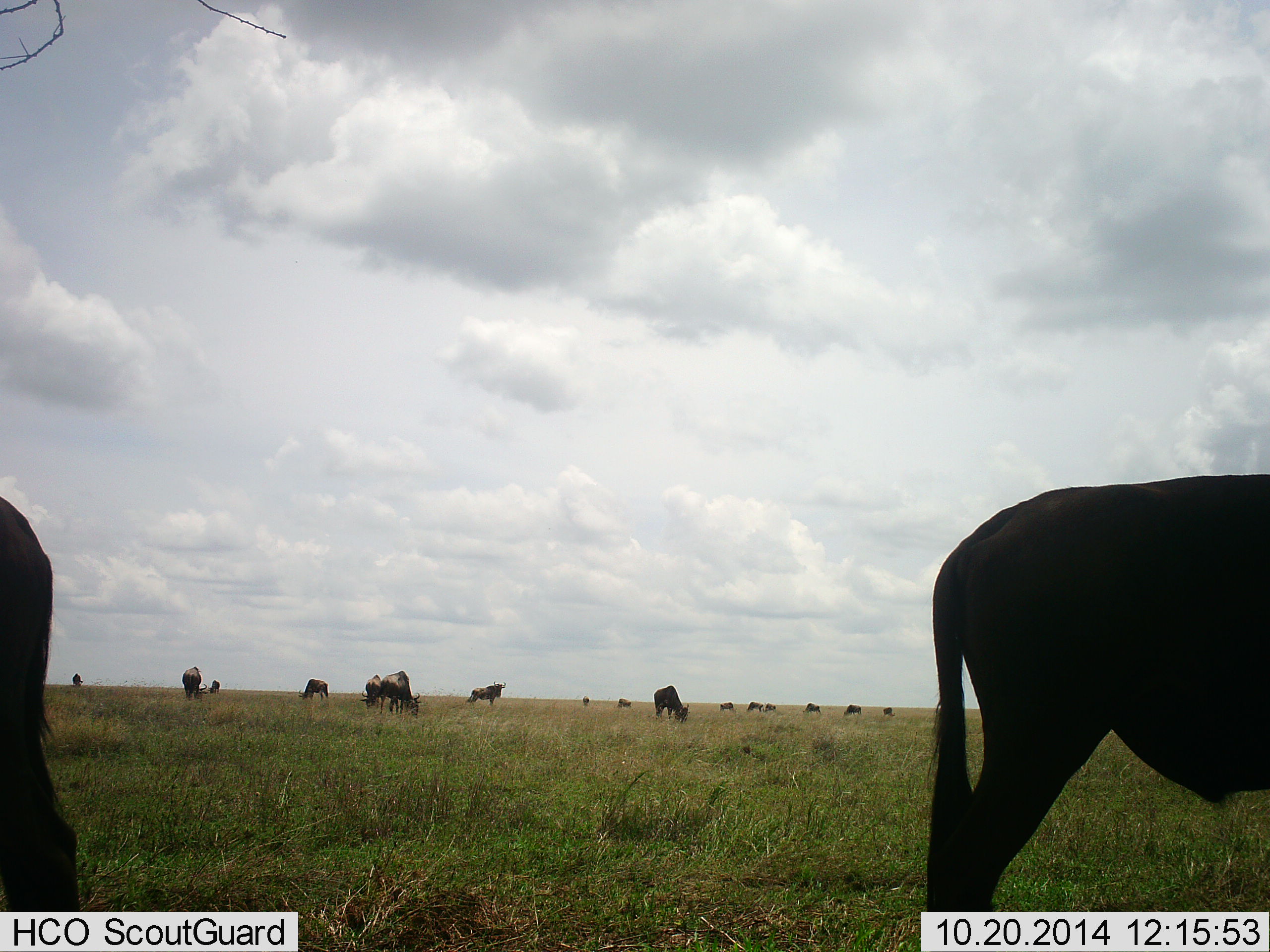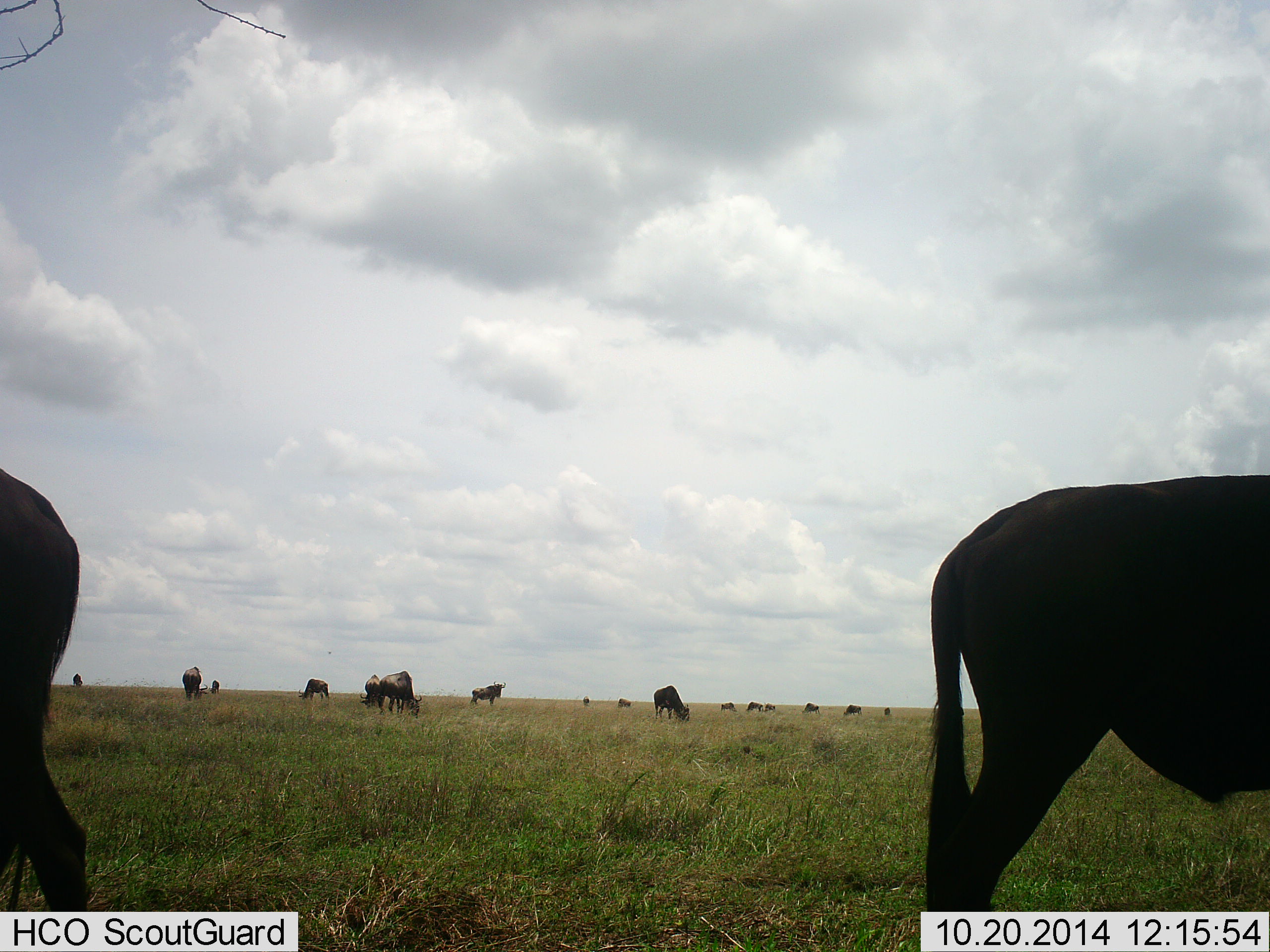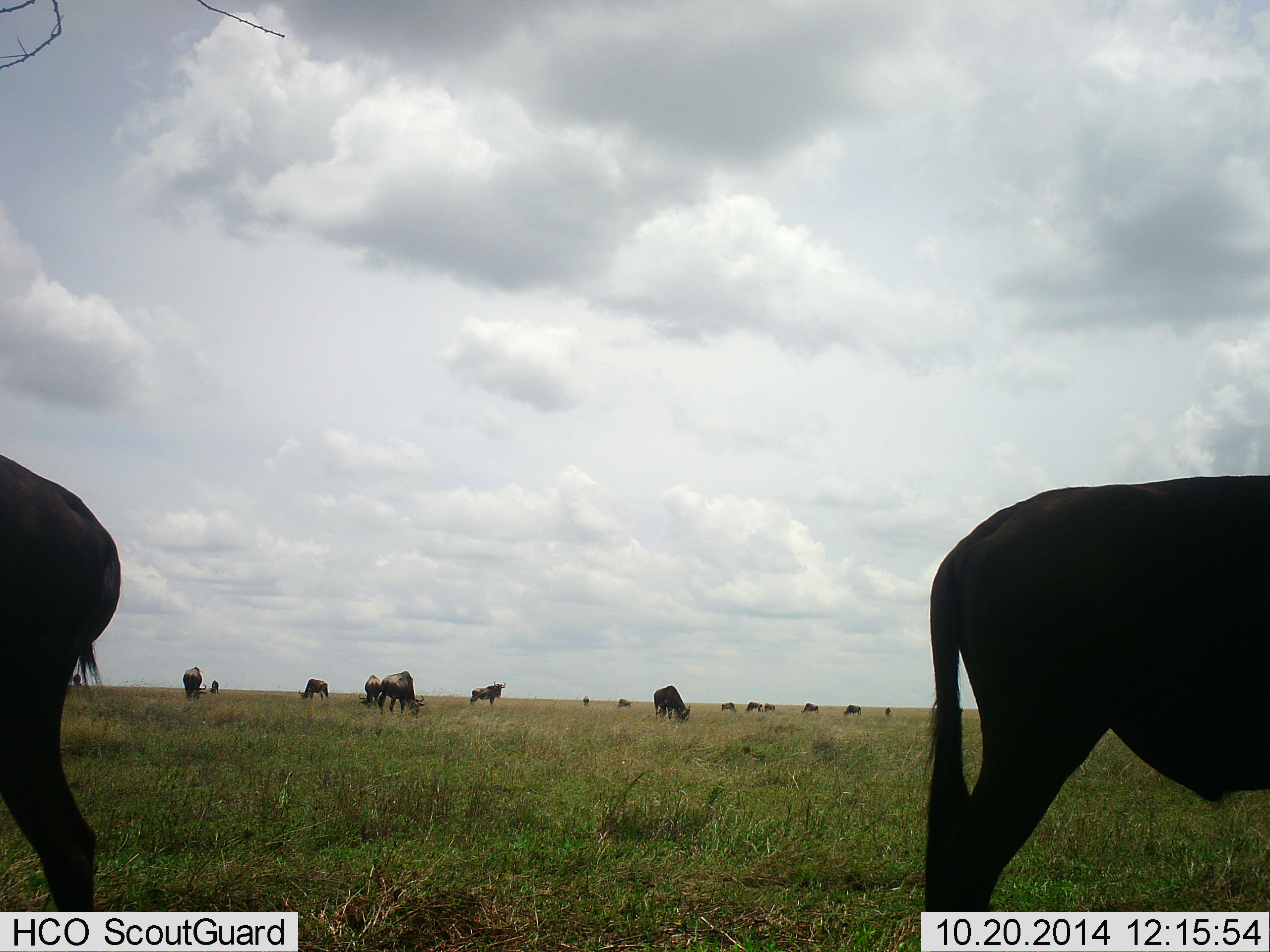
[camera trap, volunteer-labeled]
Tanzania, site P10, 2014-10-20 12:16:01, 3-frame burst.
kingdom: Animalia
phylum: Chordata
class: Mammalia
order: Artiodactyla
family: Bovidae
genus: Connochaetes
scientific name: Connochaetes taurinus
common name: blue wildebeest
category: wildebeest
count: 11-50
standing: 64%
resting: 0%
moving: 0%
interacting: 0%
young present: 0%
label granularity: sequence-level